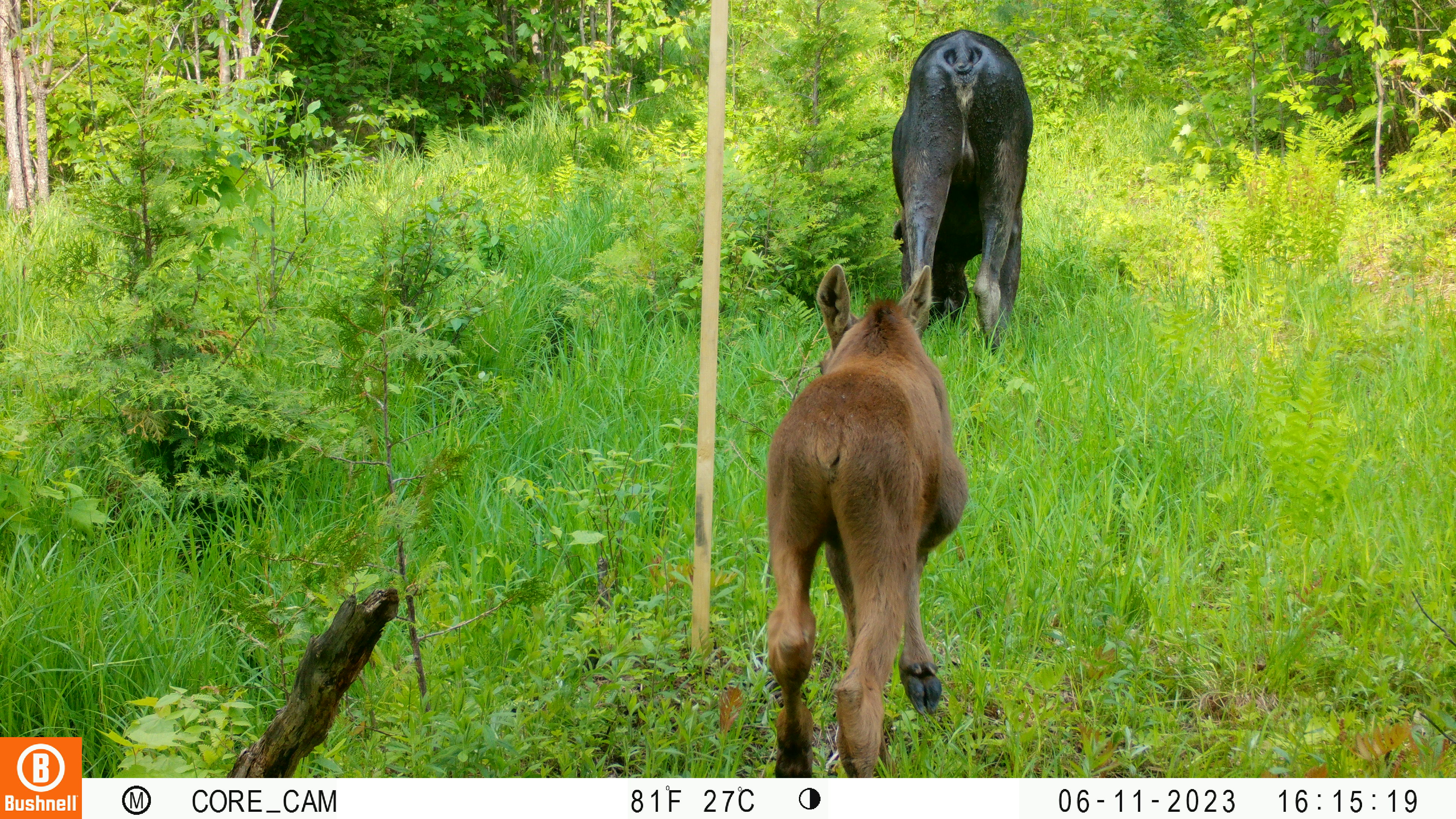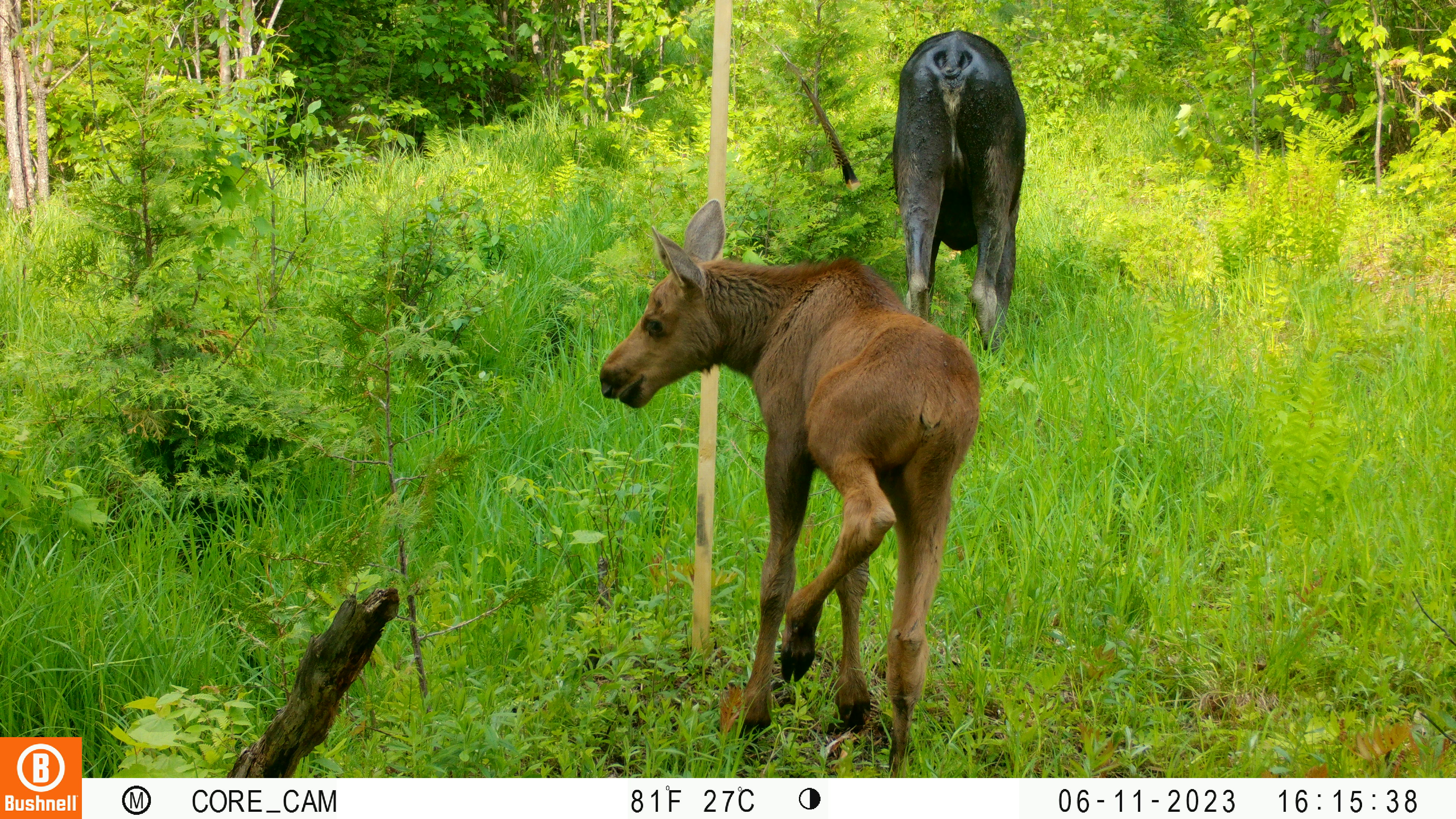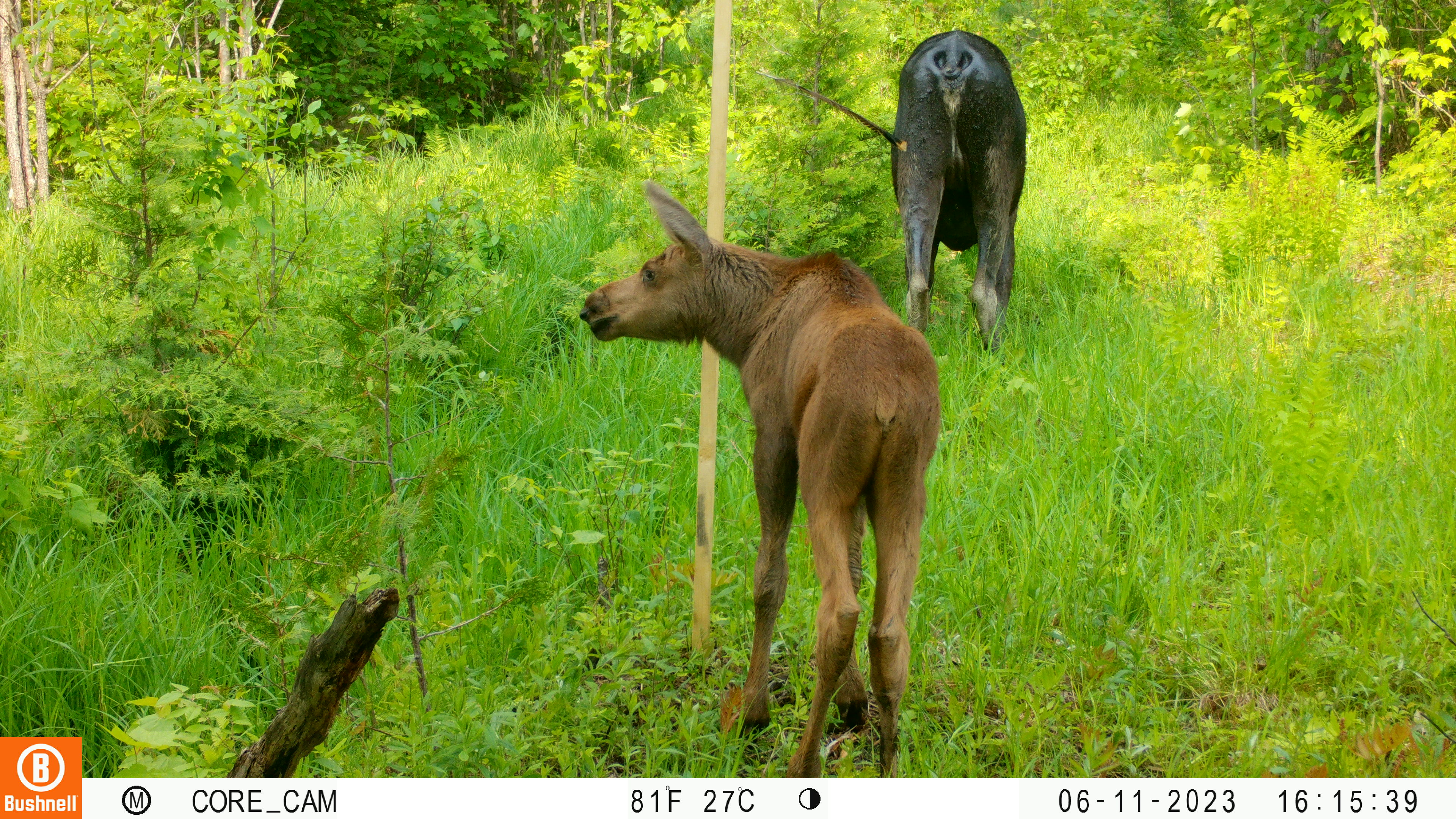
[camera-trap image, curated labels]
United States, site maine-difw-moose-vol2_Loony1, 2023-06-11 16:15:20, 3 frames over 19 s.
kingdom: Animalia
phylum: Chordata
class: Mammalia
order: Artiodactyla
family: Cervidae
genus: Alces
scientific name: Alces alces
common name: moose